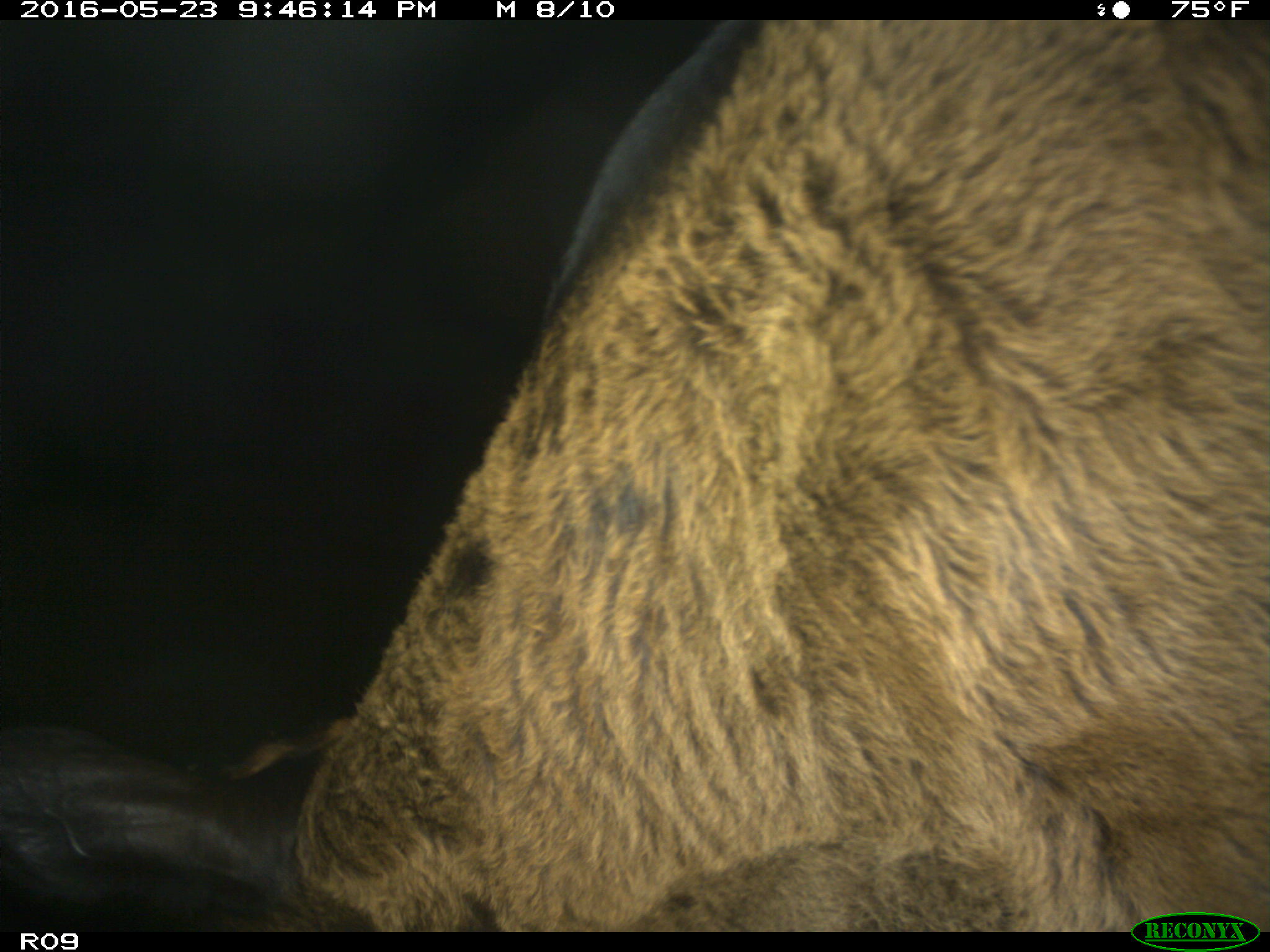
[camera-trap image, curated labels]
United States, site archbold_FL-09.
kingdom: Animalia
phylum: Chordata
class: Mammalia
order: Artiodactyla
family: Bovidae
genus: Bos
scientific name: Bos taurus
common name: domestic cow